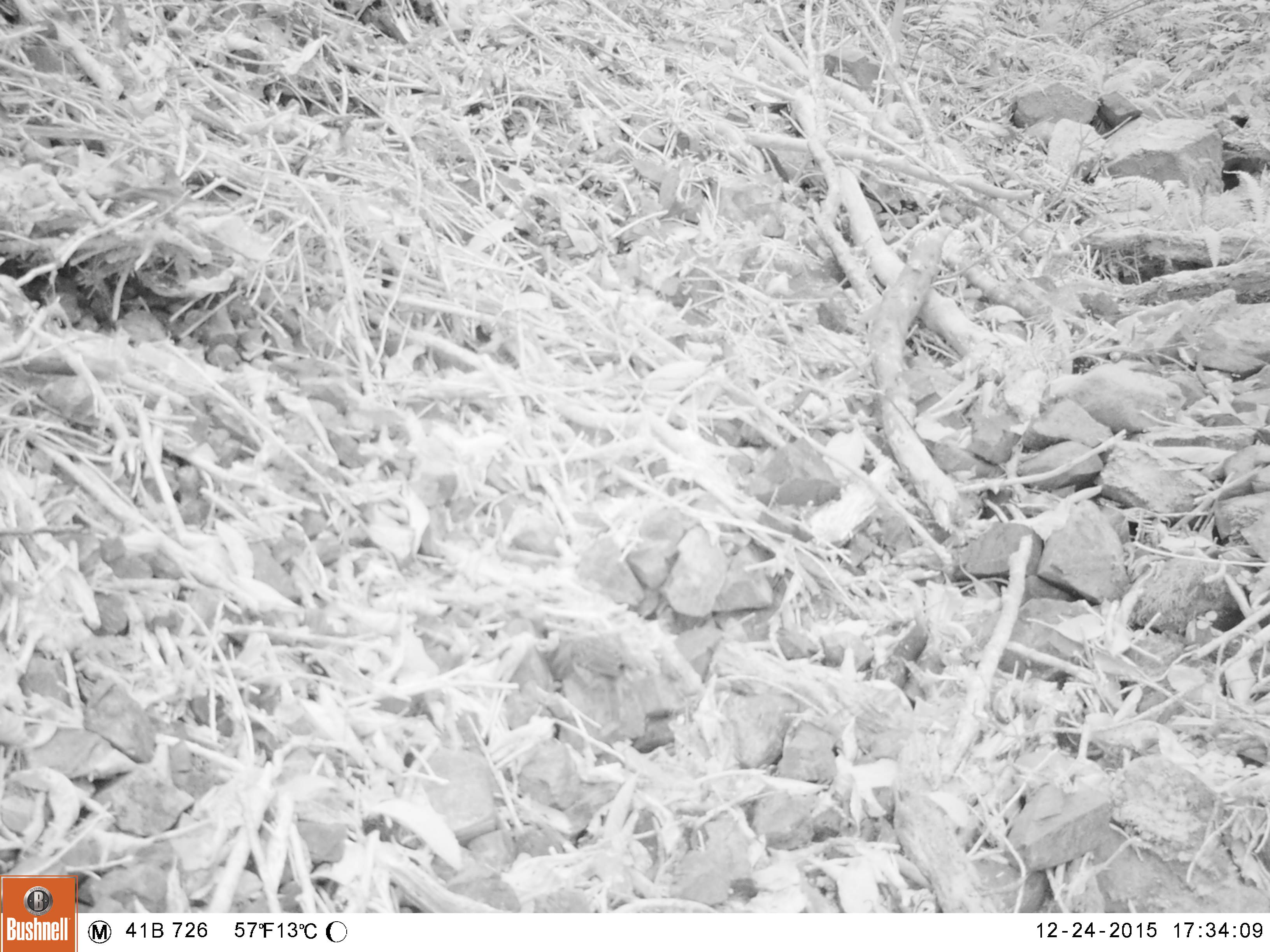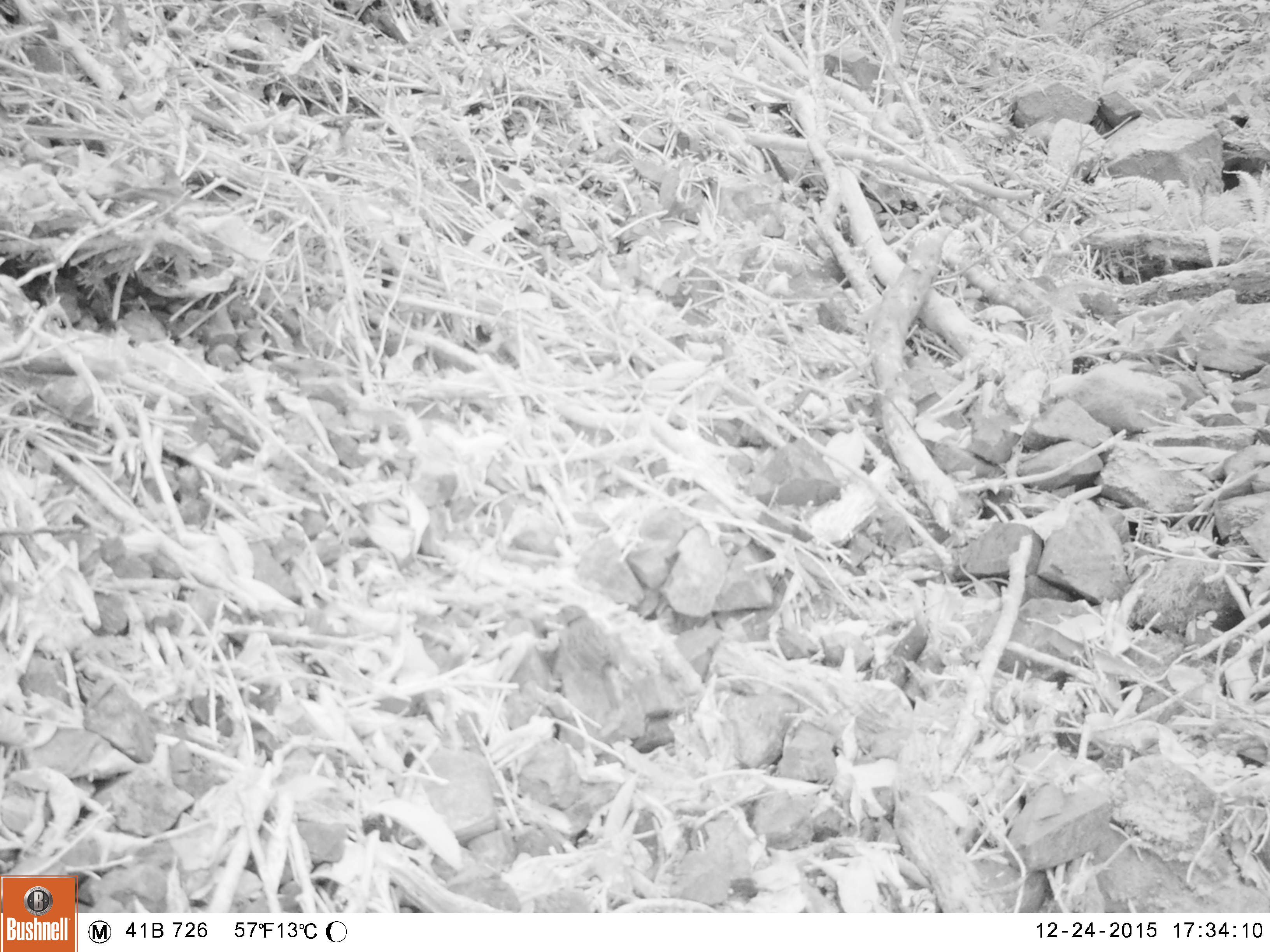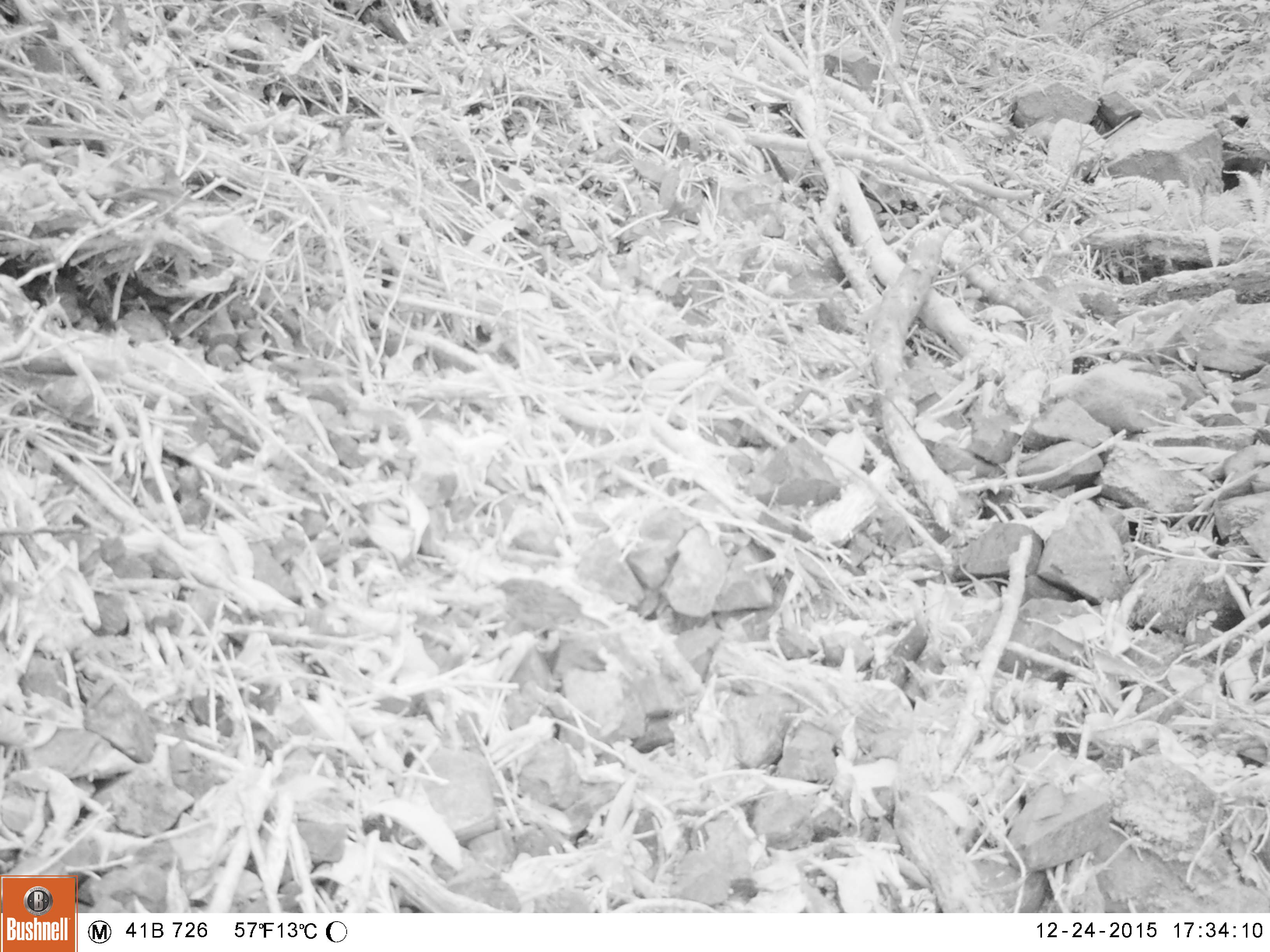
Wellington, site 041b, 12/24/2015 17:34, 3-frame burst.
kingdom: Animalia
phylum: Chordata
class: Aves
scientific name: Aves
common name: bird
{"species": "bird (Aves)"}